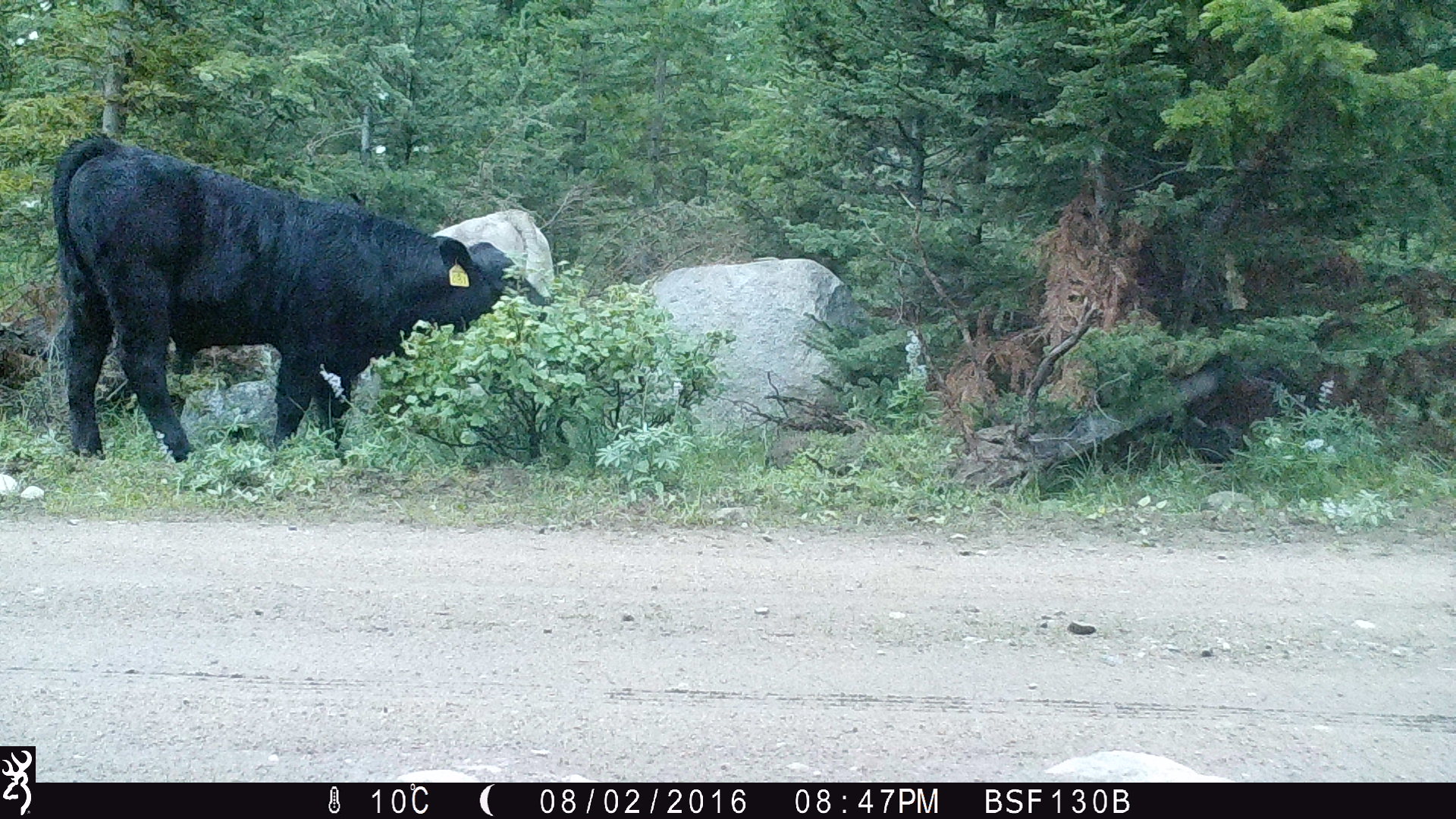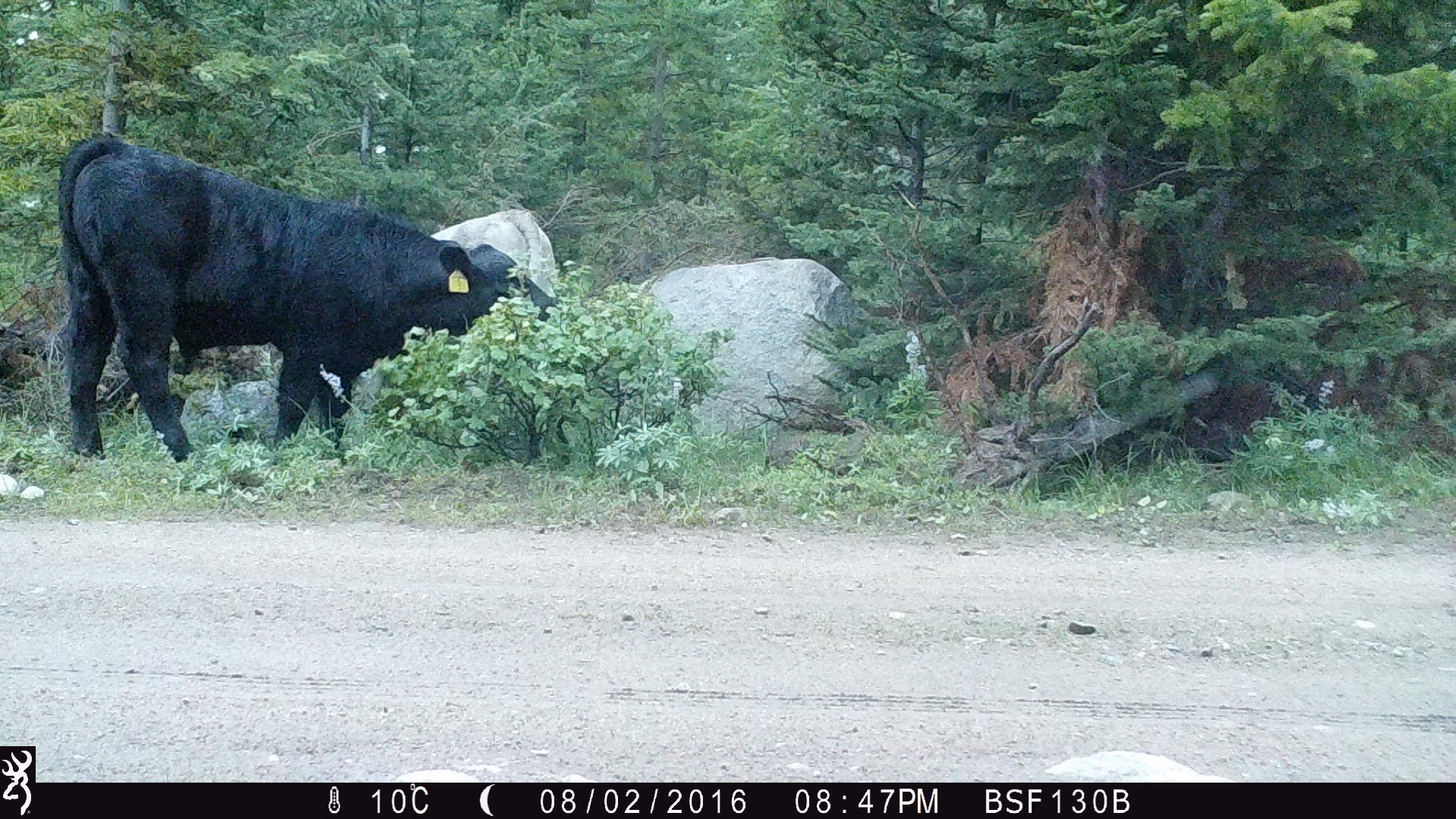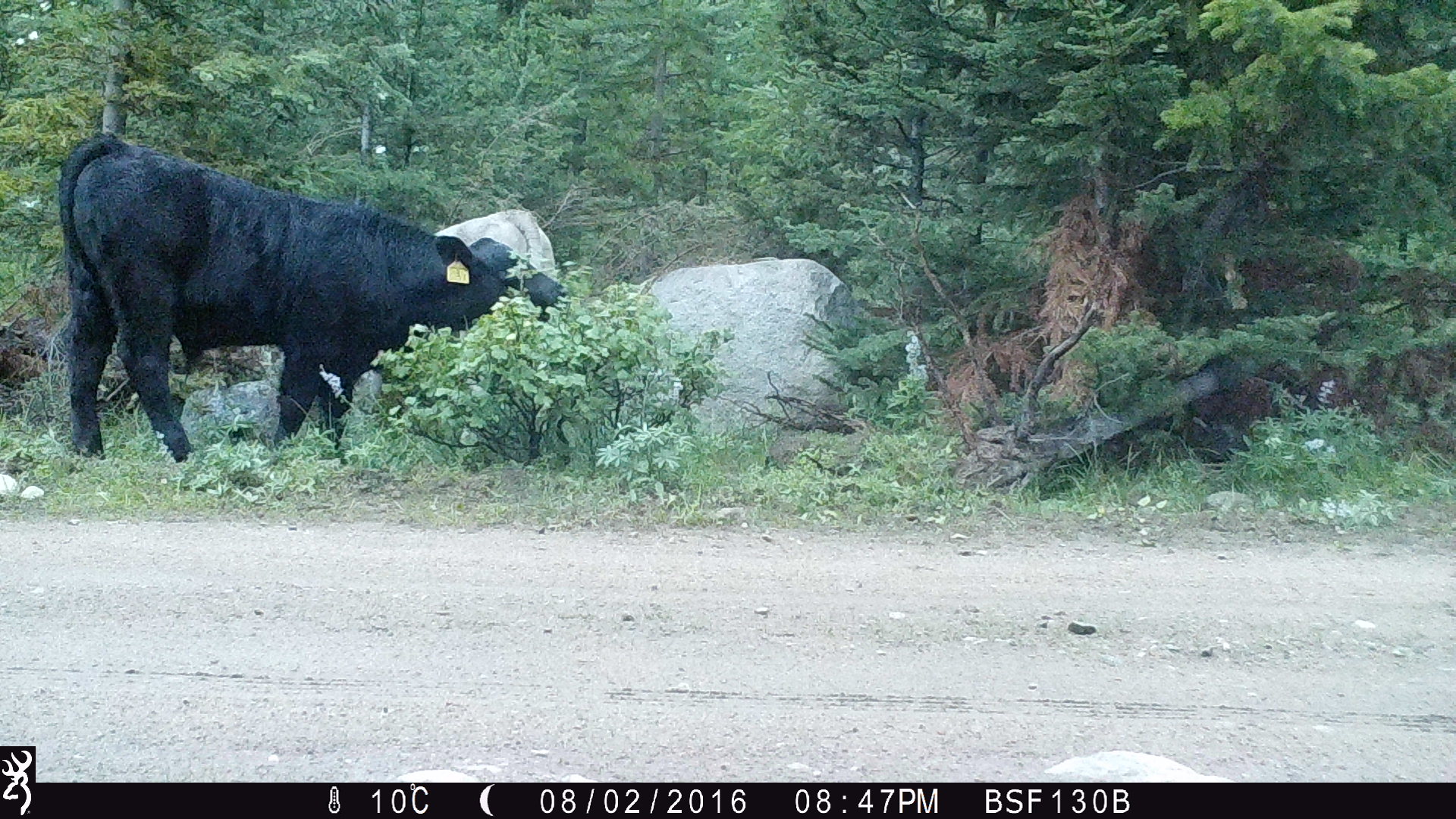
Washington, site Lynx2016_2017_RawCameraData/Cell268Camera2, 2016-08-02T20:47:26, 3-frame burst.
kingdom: Animalia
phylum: Chordata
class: Mammalia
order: Artiodactyla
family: Bovidae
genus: Bos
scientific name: Bos taurus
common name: domestic cattle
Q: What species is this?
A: Domestic cattle (Bos taurus).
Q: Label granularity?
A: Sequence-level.